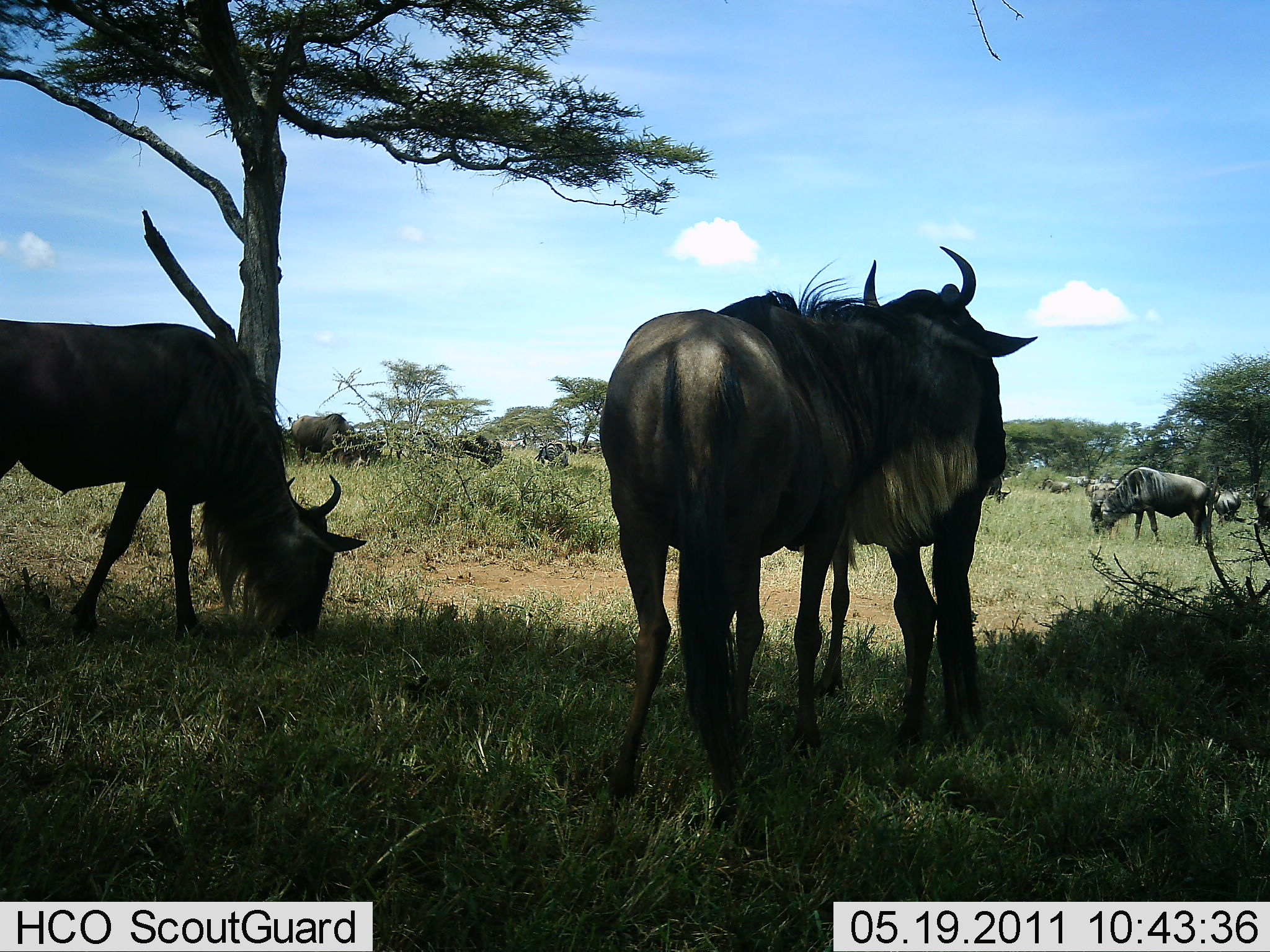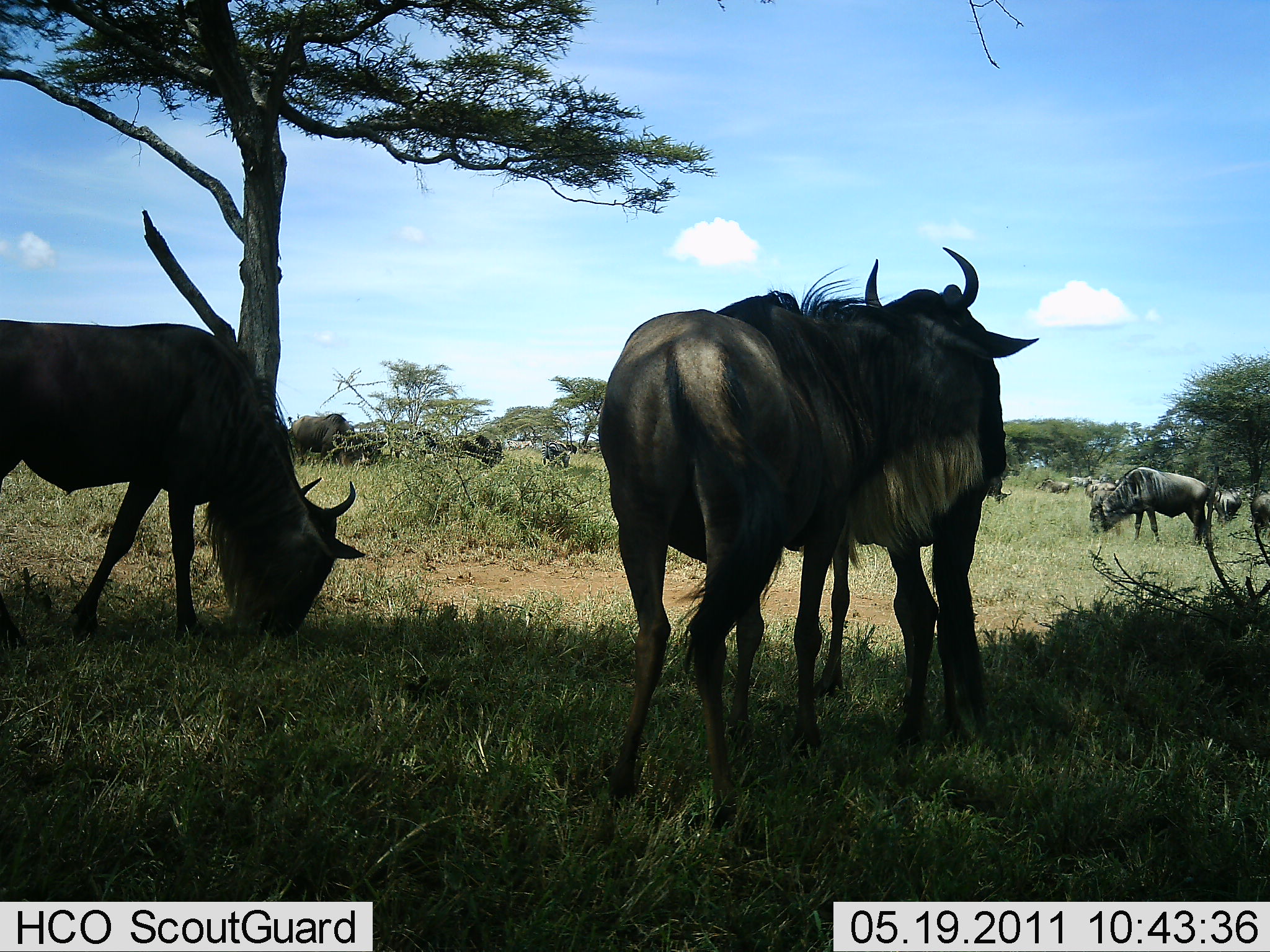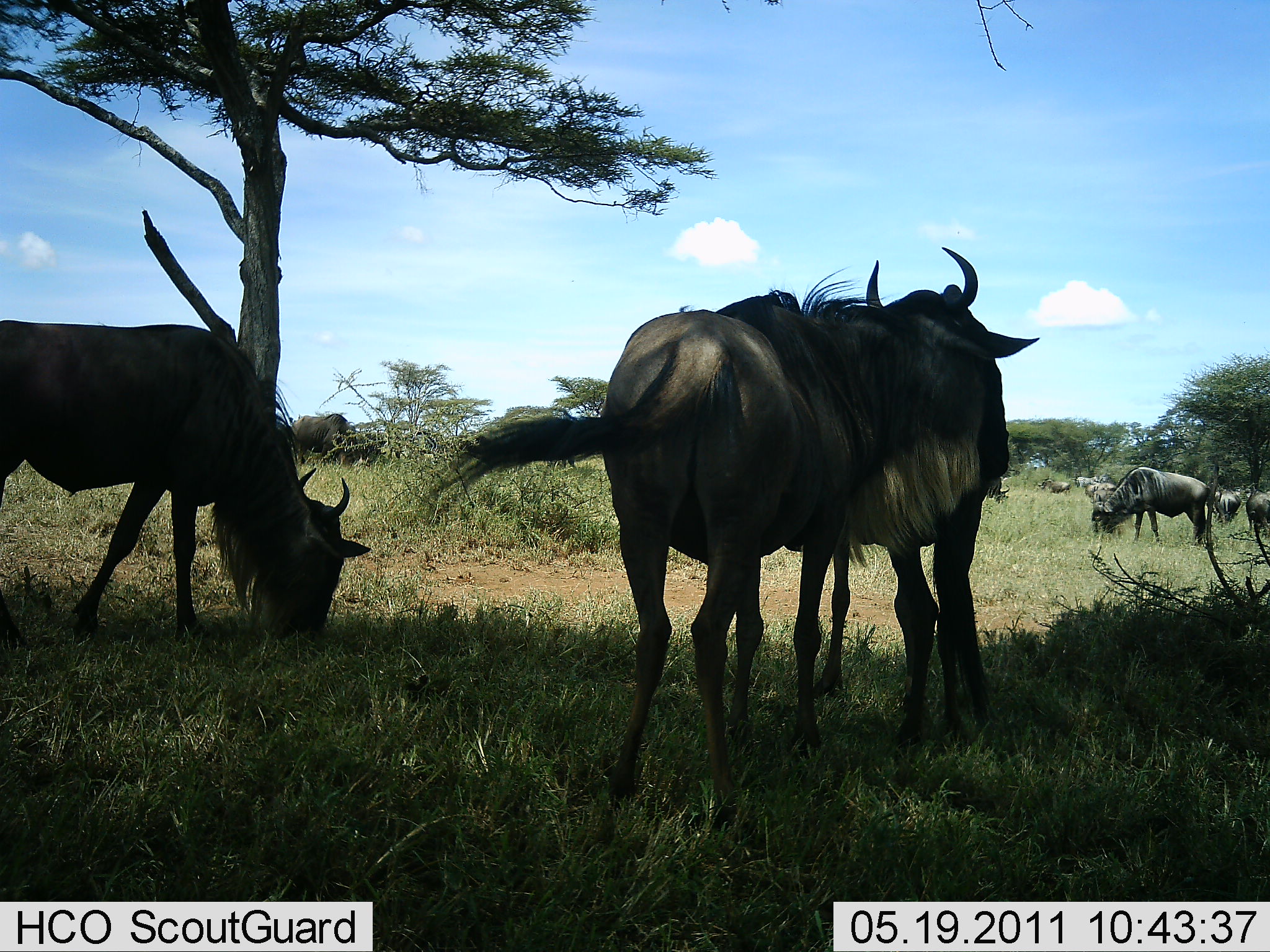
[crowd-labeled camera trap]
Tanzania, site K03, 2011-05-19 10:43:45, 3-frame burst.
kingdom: Animalia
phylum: Chordata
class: Mammalia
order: Artiodactyla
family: Bovidae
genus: Connochaetes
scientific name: Connochaetes taurinus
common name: blue wildebeest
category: wildebeest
Wildebeest (blue wildebeest) (Connochaetes taurinus), count 11-50. Behavior (volunteer vote fractions): standing 67%, resting 17%, moving 17%, interacting 25%. Young present (vote fraction): 0%. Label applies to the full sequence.